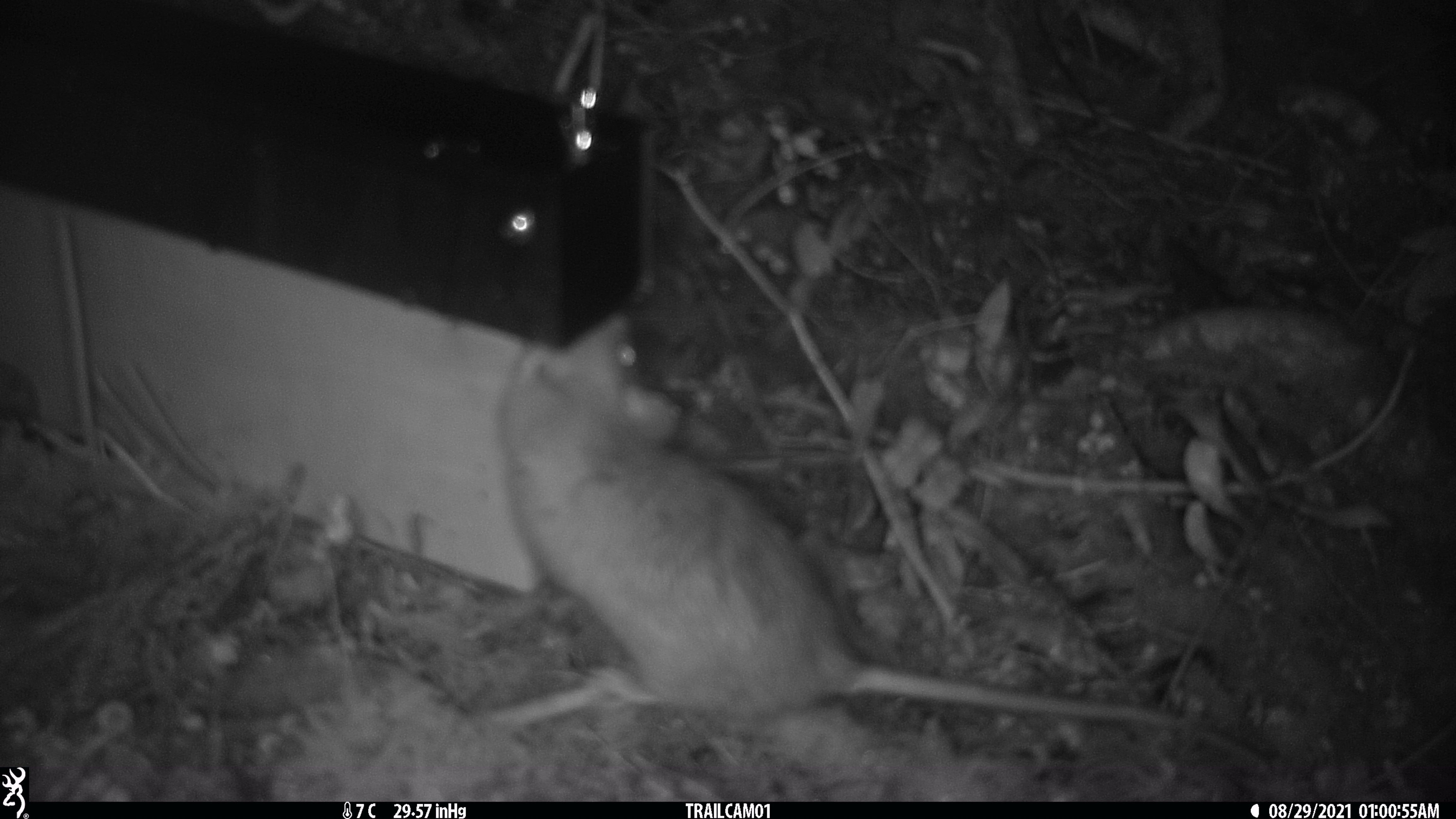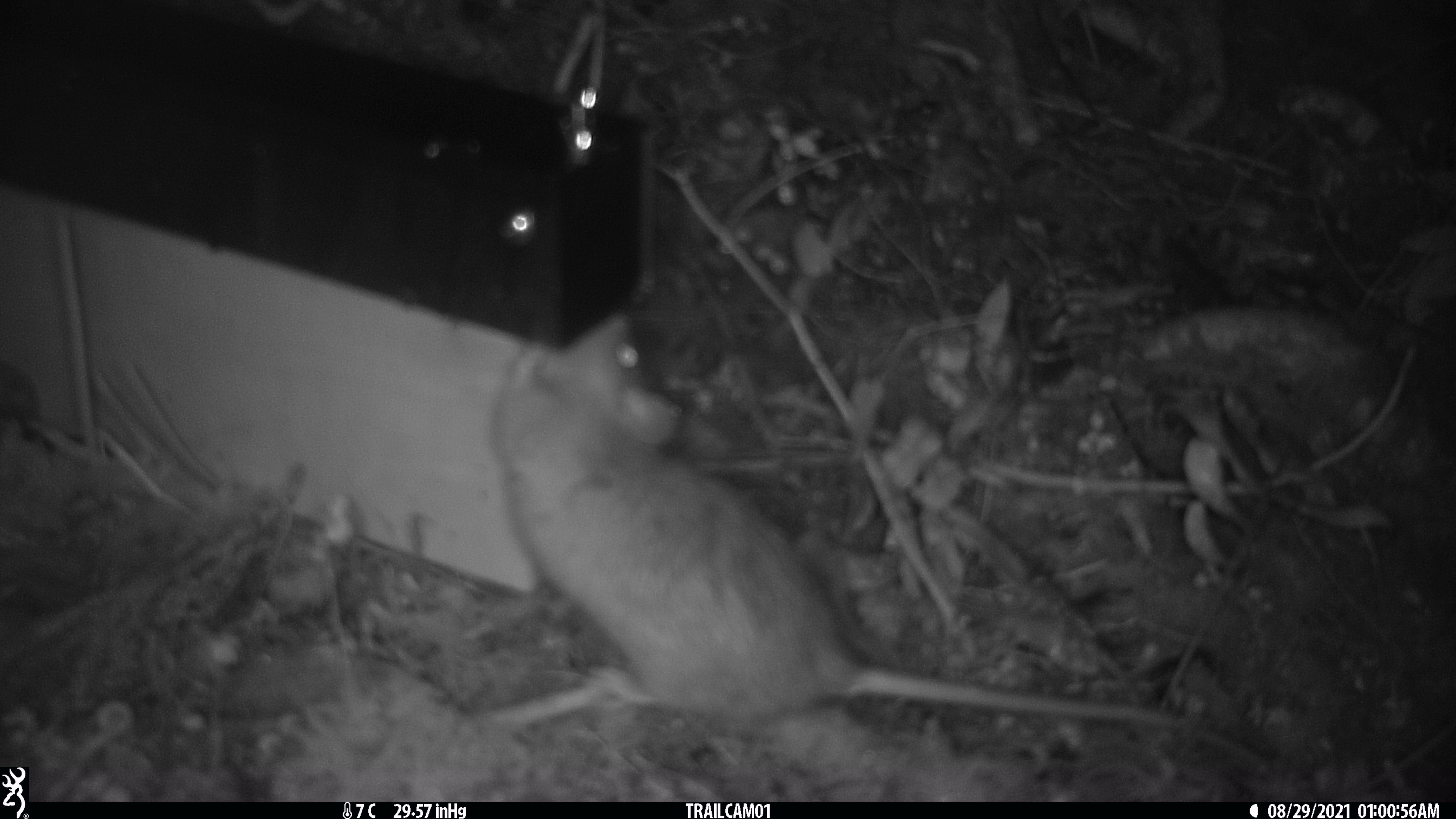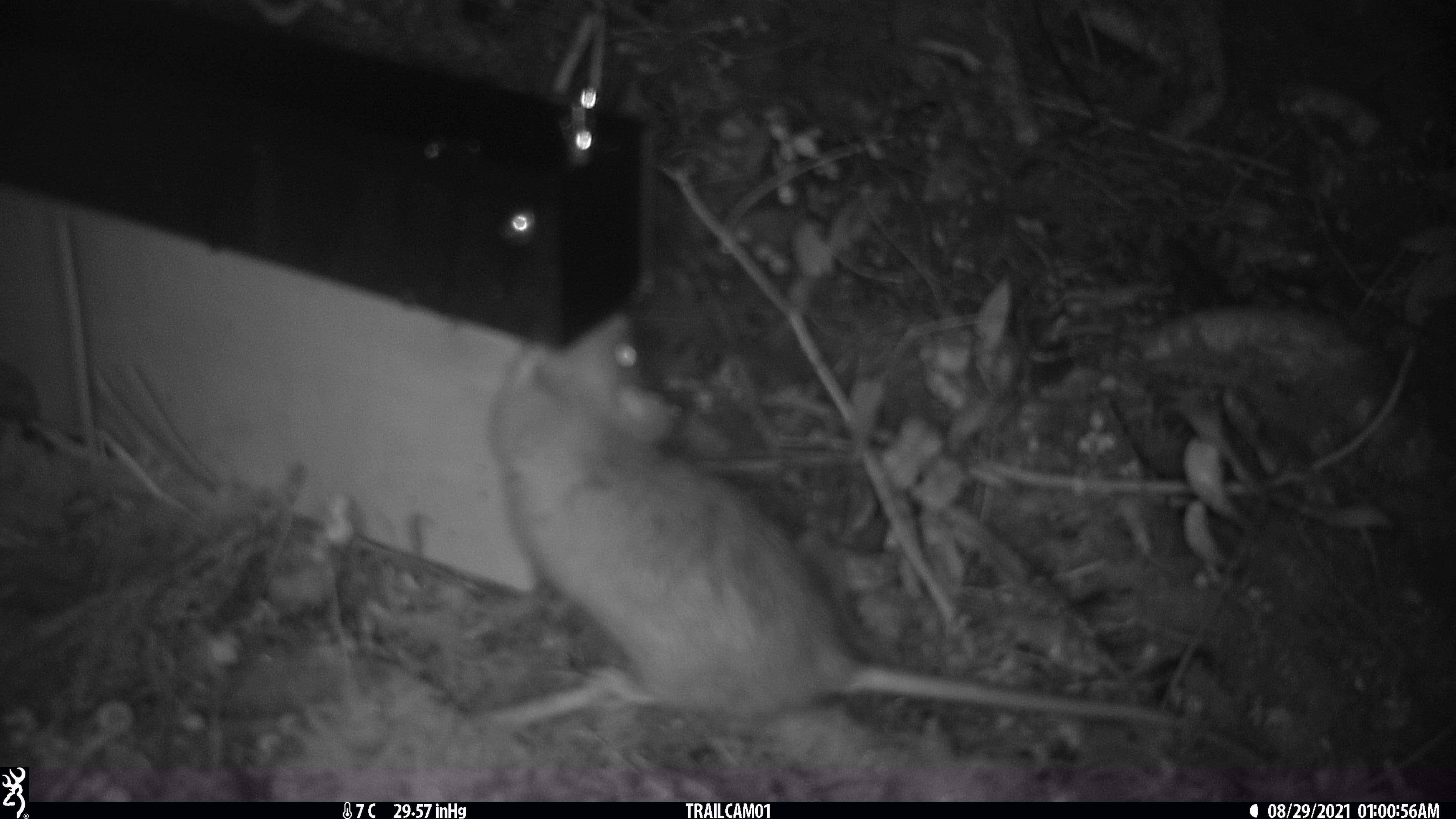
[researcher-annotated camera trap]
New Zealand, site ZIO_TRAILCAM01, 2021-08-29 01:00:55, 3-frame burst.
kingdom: Animalia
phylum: Chordata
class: Mammalia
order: Rodentia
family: Muridae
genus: Rattus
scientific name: Rattus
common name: rat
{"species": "rat (Rattus)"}